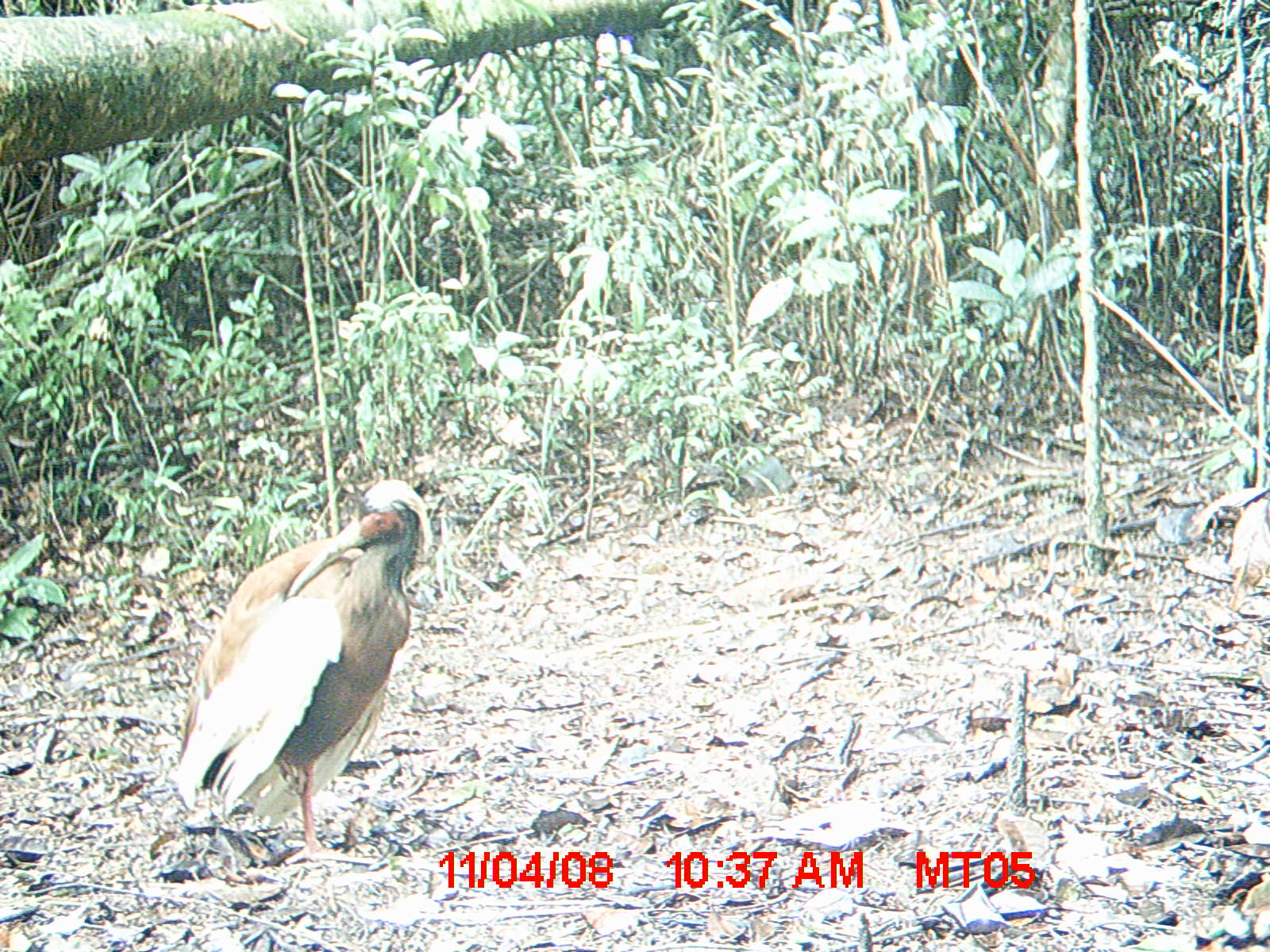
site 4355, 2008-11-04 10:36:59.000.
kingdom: Animalia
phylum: Chordata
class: Aves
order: Cuculiformes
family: Cuculidae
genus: Coua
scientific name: Coua serriana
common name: red-breasted coua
Coua serriana (red-breasted coua), count 1.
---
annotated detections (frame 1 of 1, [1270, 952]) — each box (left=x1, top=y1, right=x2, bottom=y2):
coua serriana: (left=176, top=476, right=434, bottom=867)